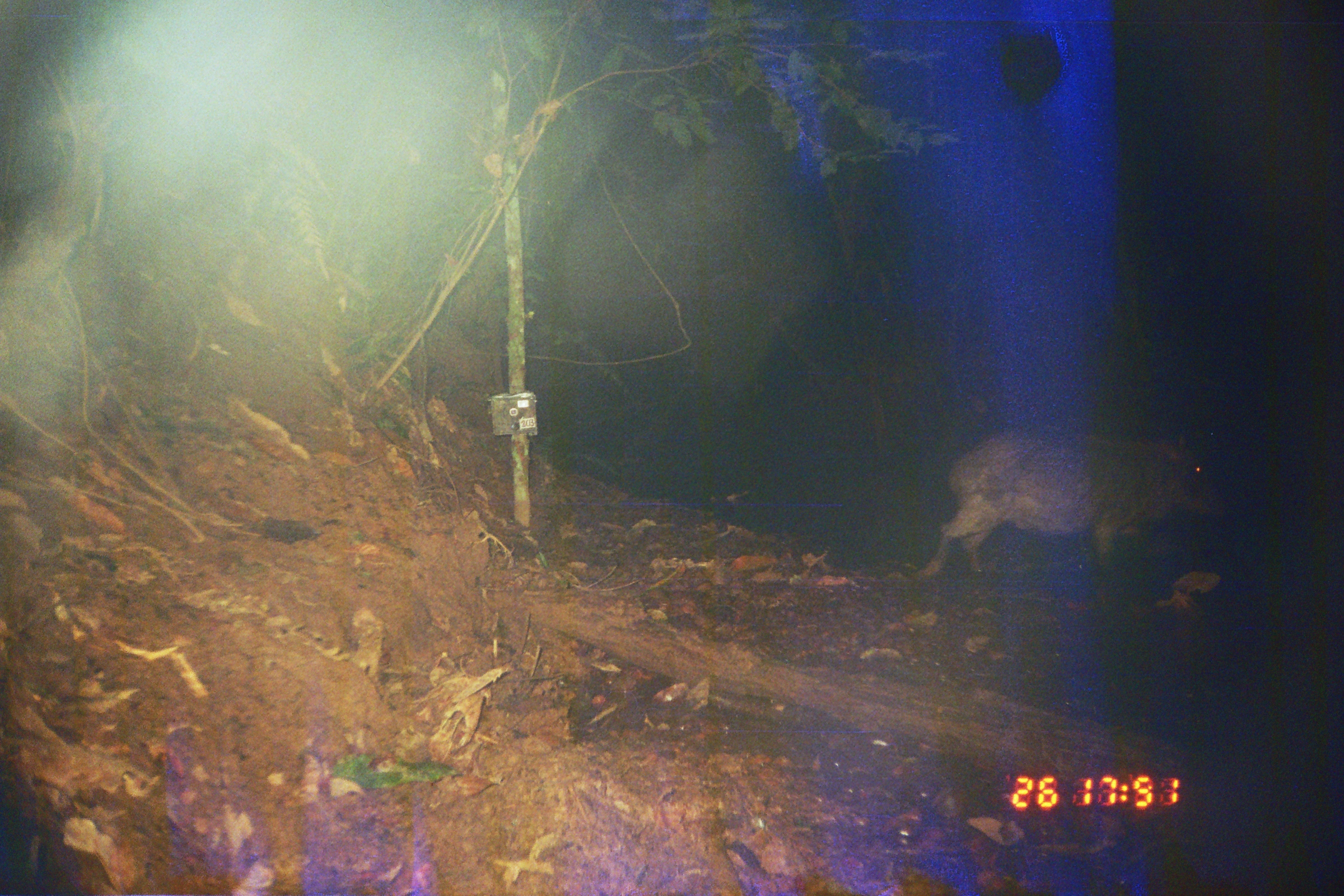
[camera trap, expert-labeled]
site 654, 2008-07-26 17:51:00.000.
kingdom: Animalia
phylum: Chordata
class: Mammalia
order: Artiodactyla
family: Tayassuidae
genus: Tayassu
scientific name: Tayassu pecari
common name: white-lipped peccary